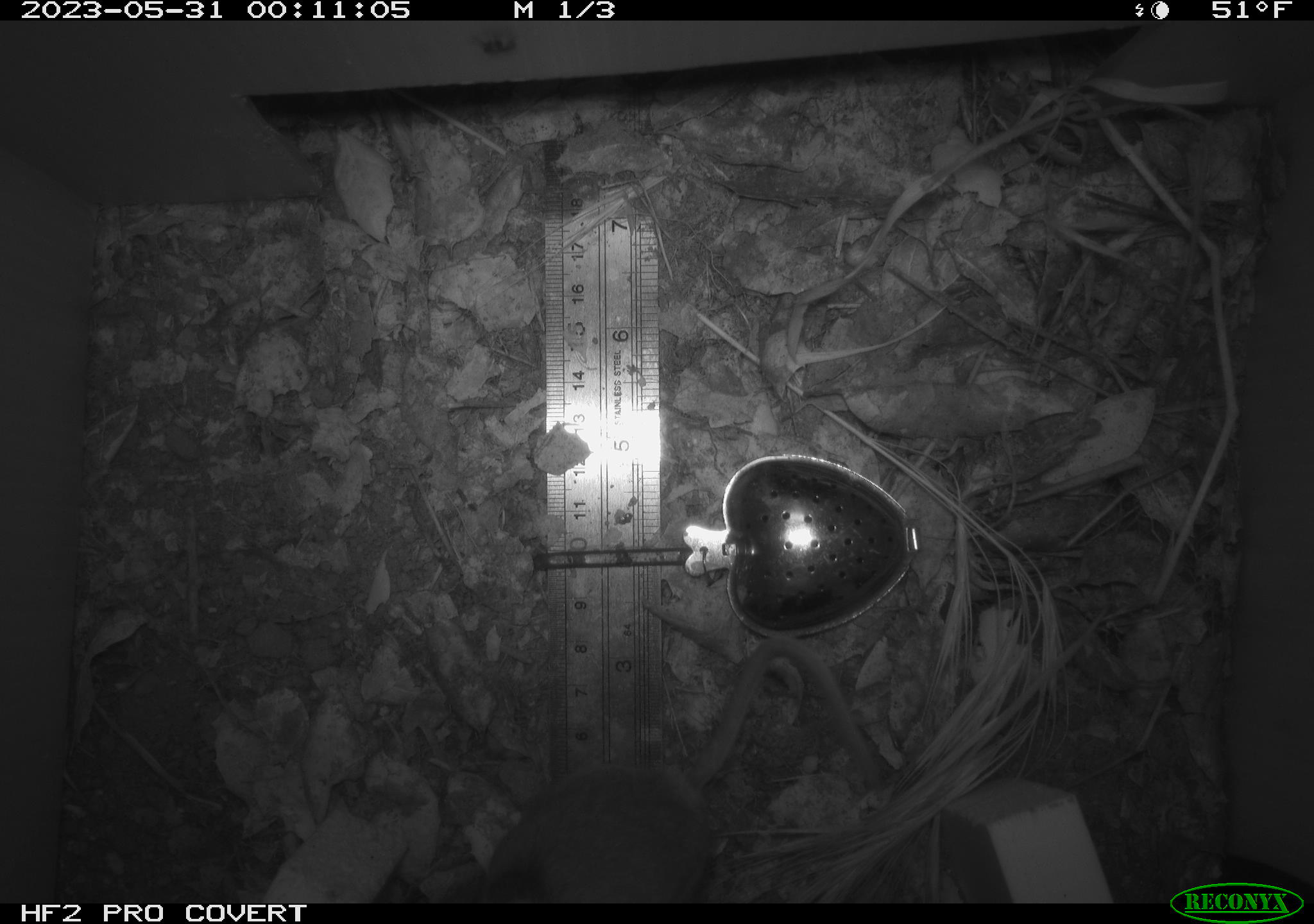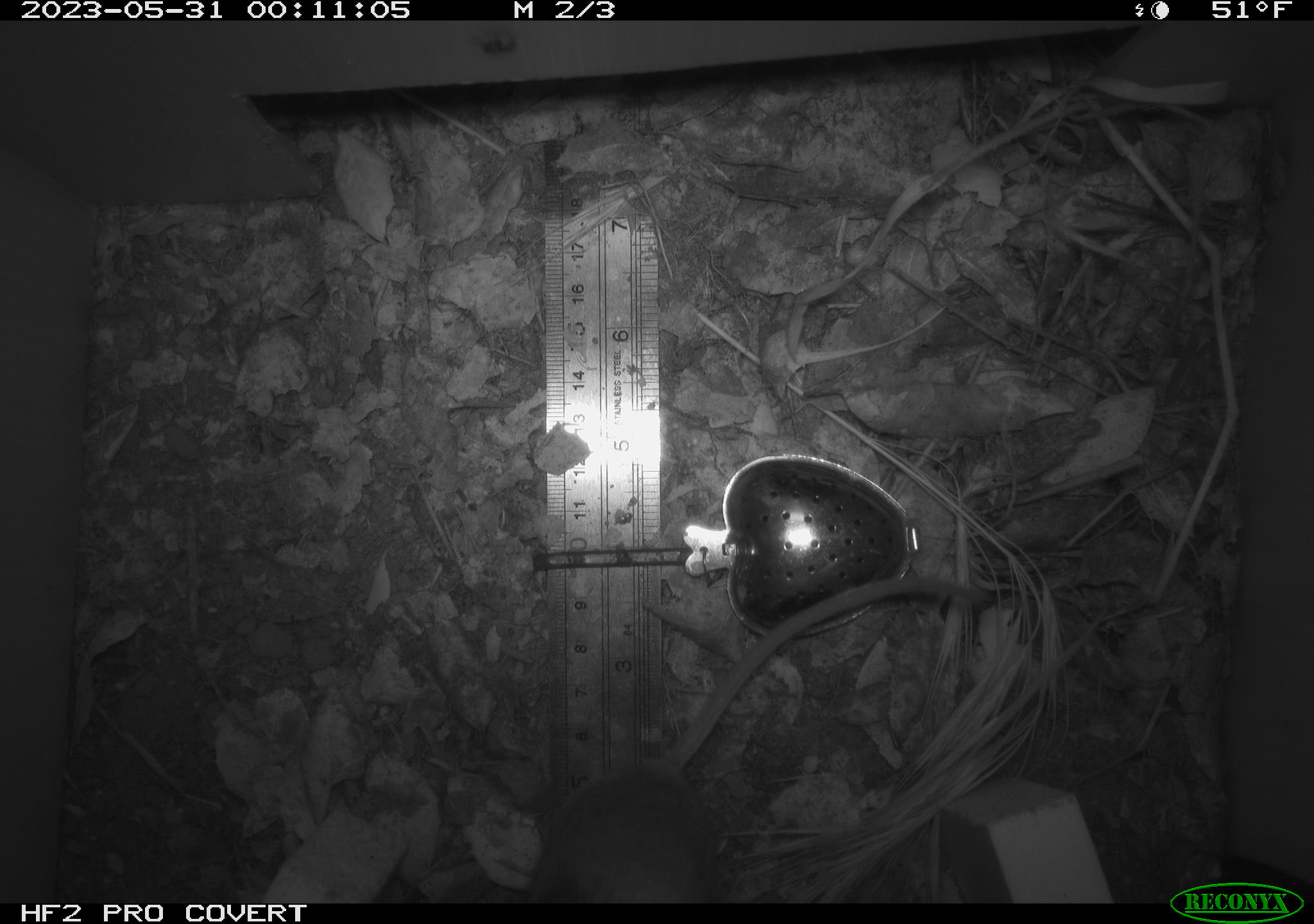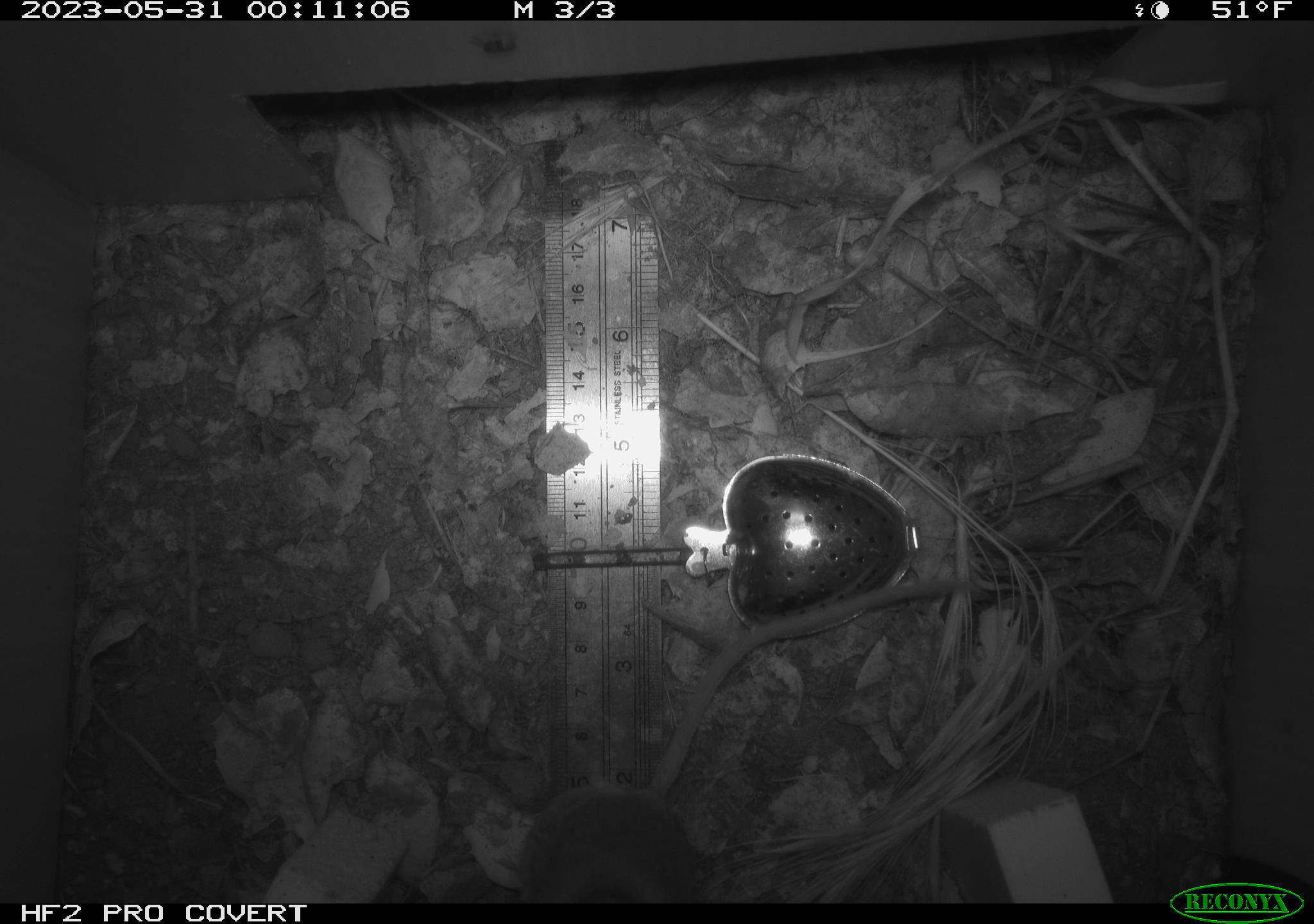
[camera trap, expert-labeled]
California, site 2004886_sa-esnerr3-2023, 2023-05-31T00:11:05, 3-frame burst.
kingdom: Animalia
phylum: Chordata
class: Mammalia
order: Rodentia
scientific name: Rodentia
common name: mouse species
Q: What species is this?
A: Mouse species (Rodentia).